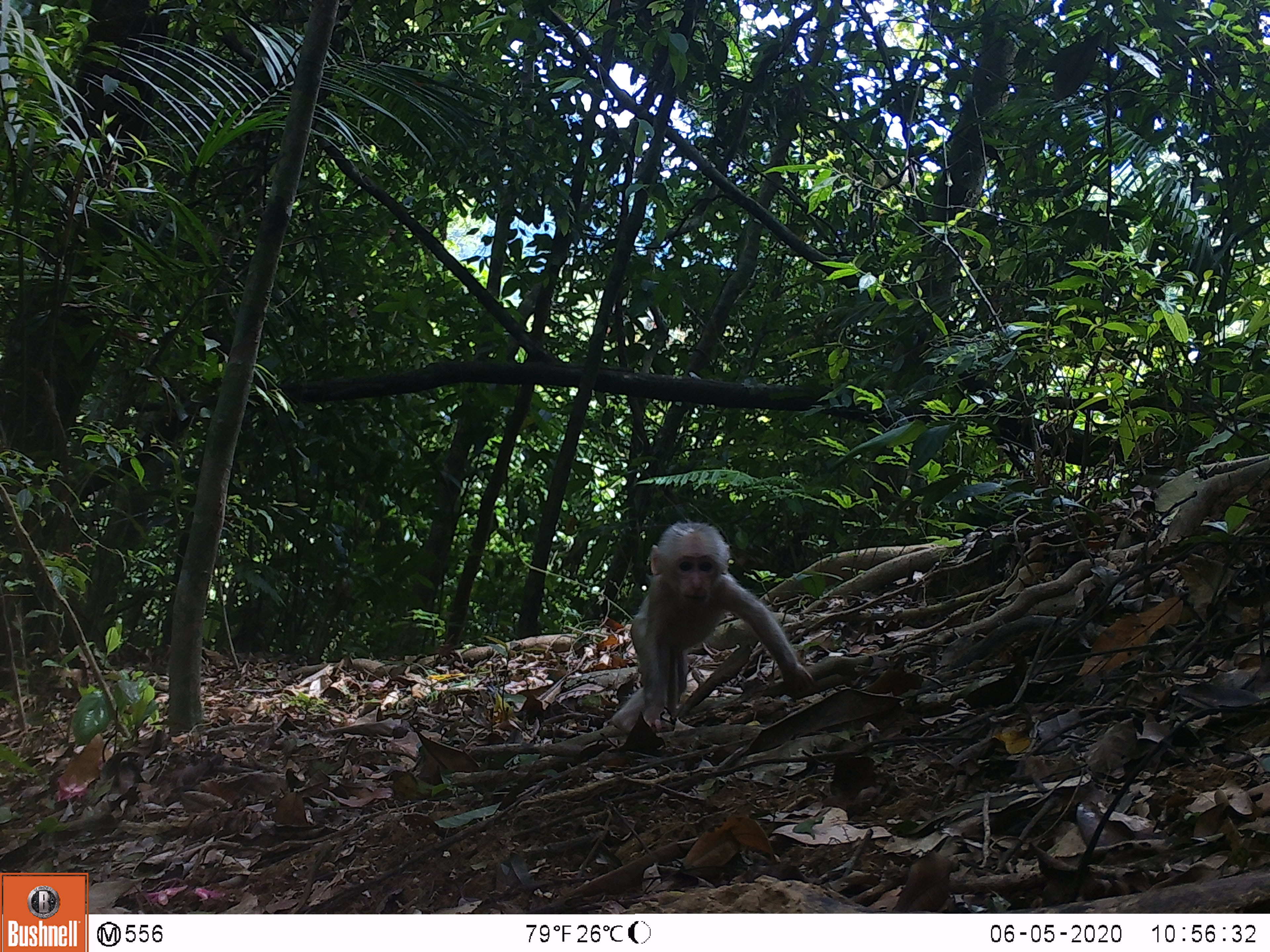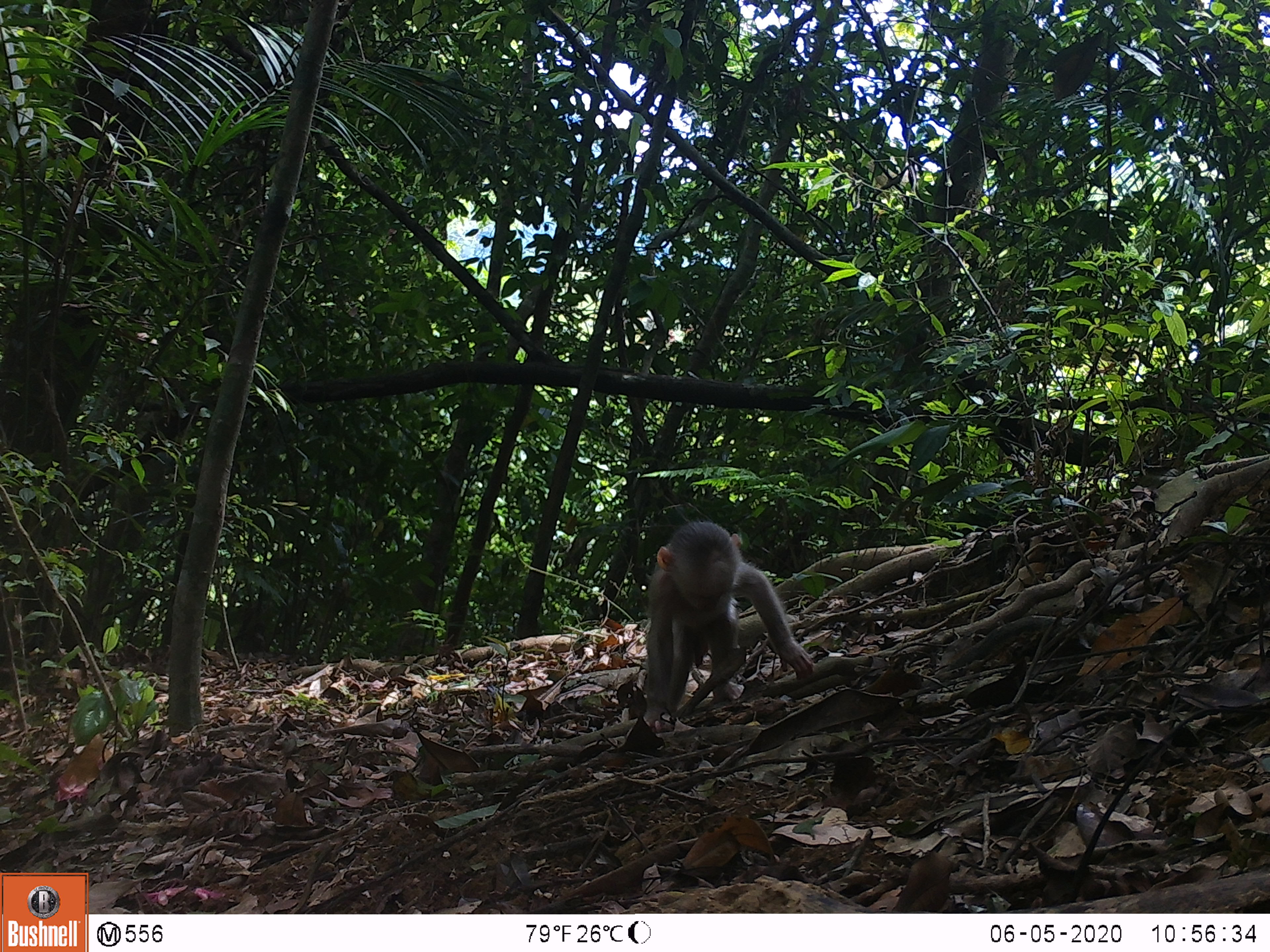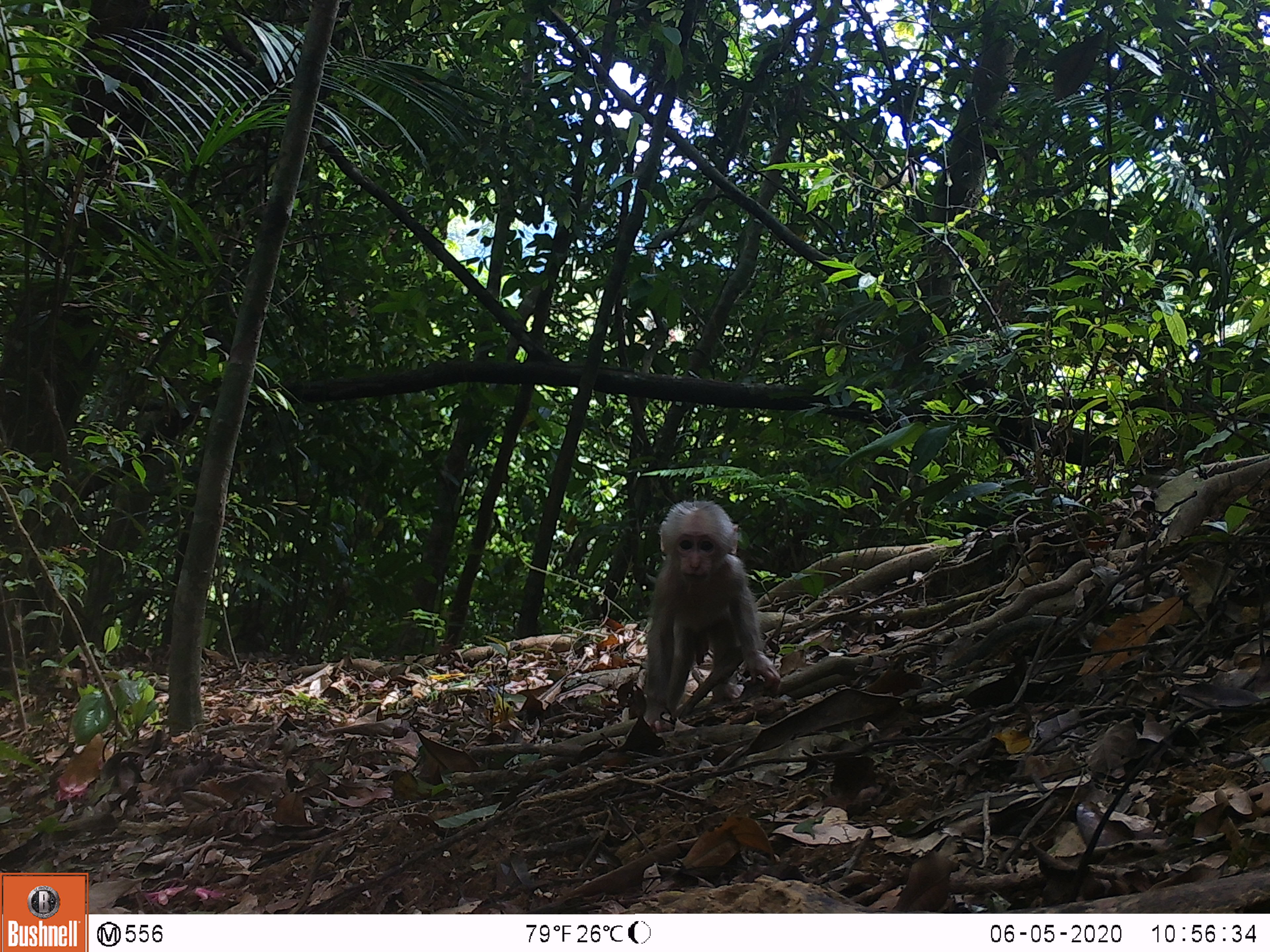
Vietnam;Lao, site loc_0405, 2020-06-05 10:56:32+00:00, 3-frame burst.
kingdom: Animalia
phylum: Chordata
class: Mammalia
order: Primates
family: Cercopithecidae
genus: Macaca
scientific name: Macaca arctoides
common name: stump-tailed macaque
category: stump tailed macaque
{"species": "stump tailed macaque (stump-tailed macaque) (Macaca arctoides)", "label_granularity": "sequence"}